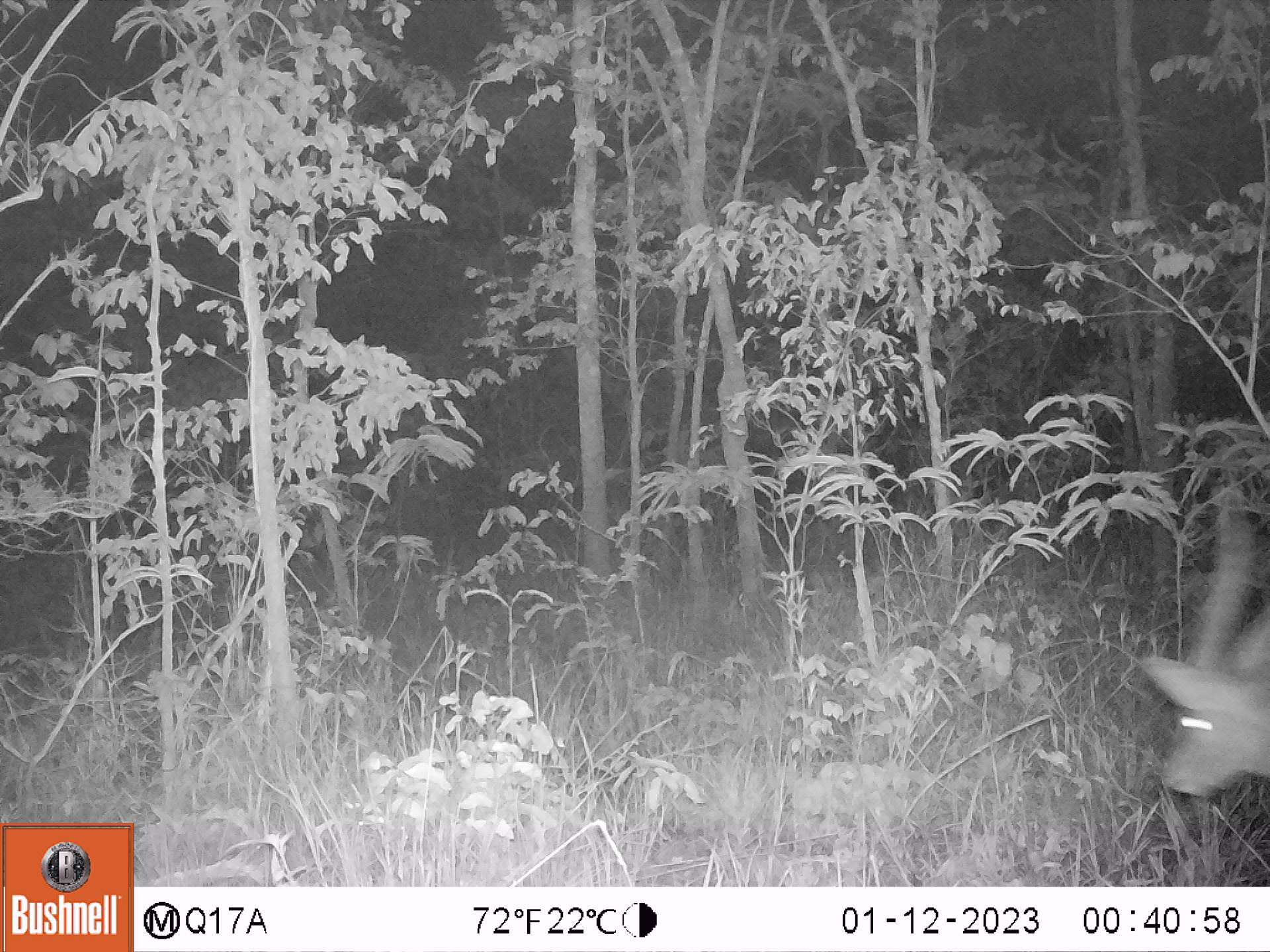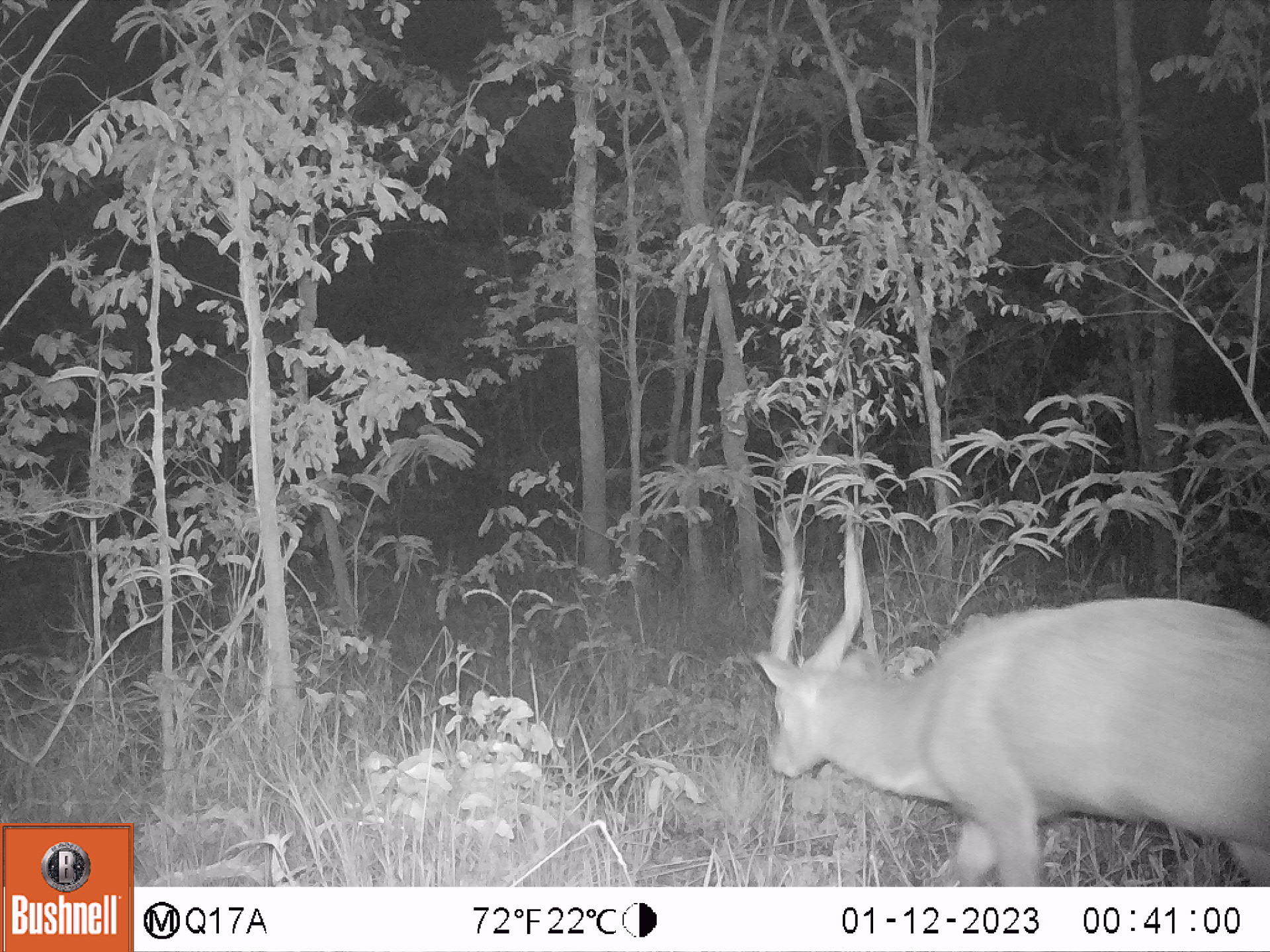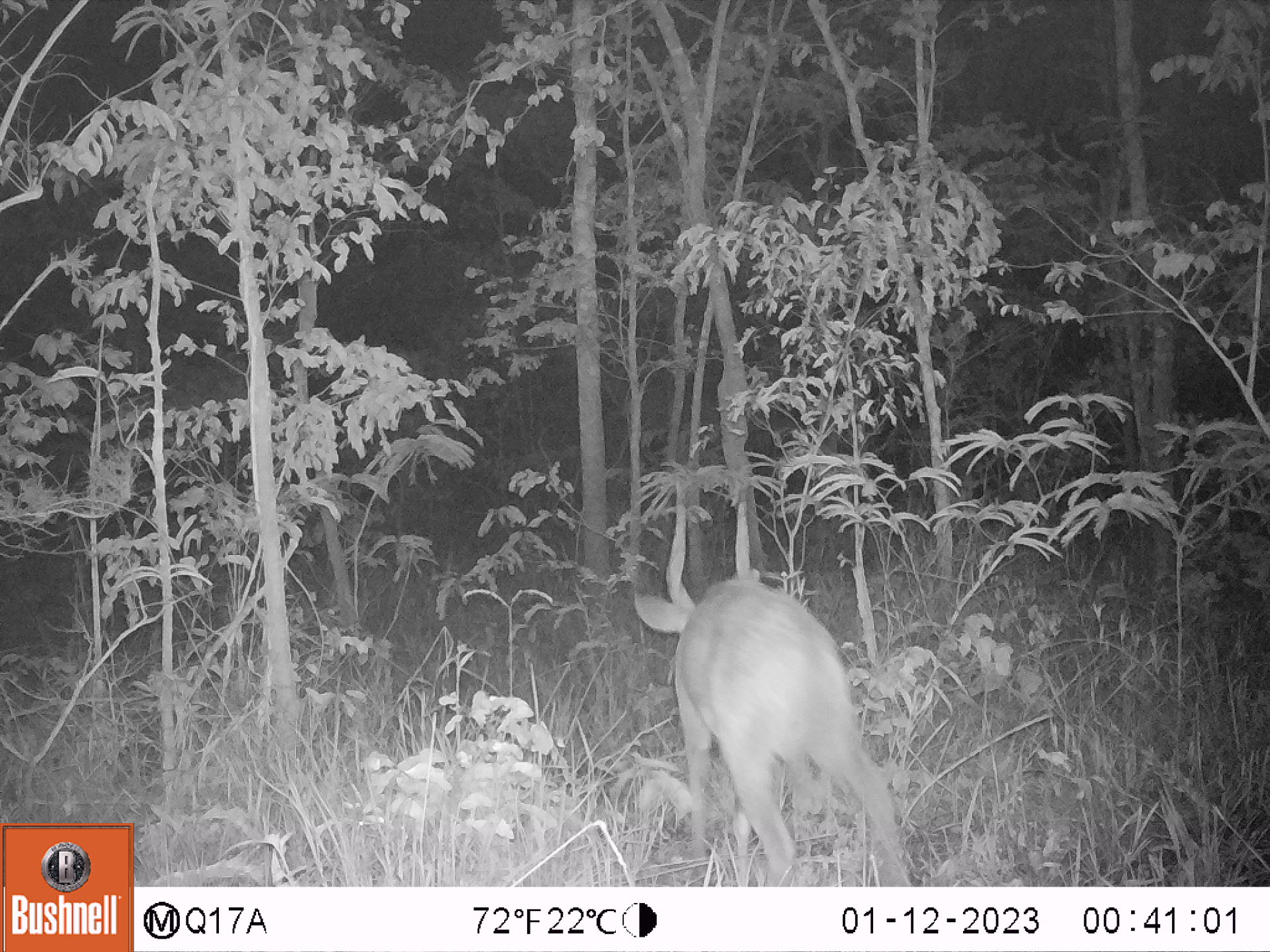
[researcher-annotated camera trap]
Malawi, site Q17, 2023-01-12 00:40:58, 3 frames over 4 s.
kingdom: Animalia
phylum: Chordata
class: Mammalia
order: Artiodactyla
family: Bovidae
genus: Tragelaphus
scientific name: Tragelaphus sylvaticus sylvaticus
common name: cape bushbuck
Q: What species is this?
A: Cape bushbuck (Tragelaphus sylvaticus sylvaticus).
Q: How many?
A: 1.